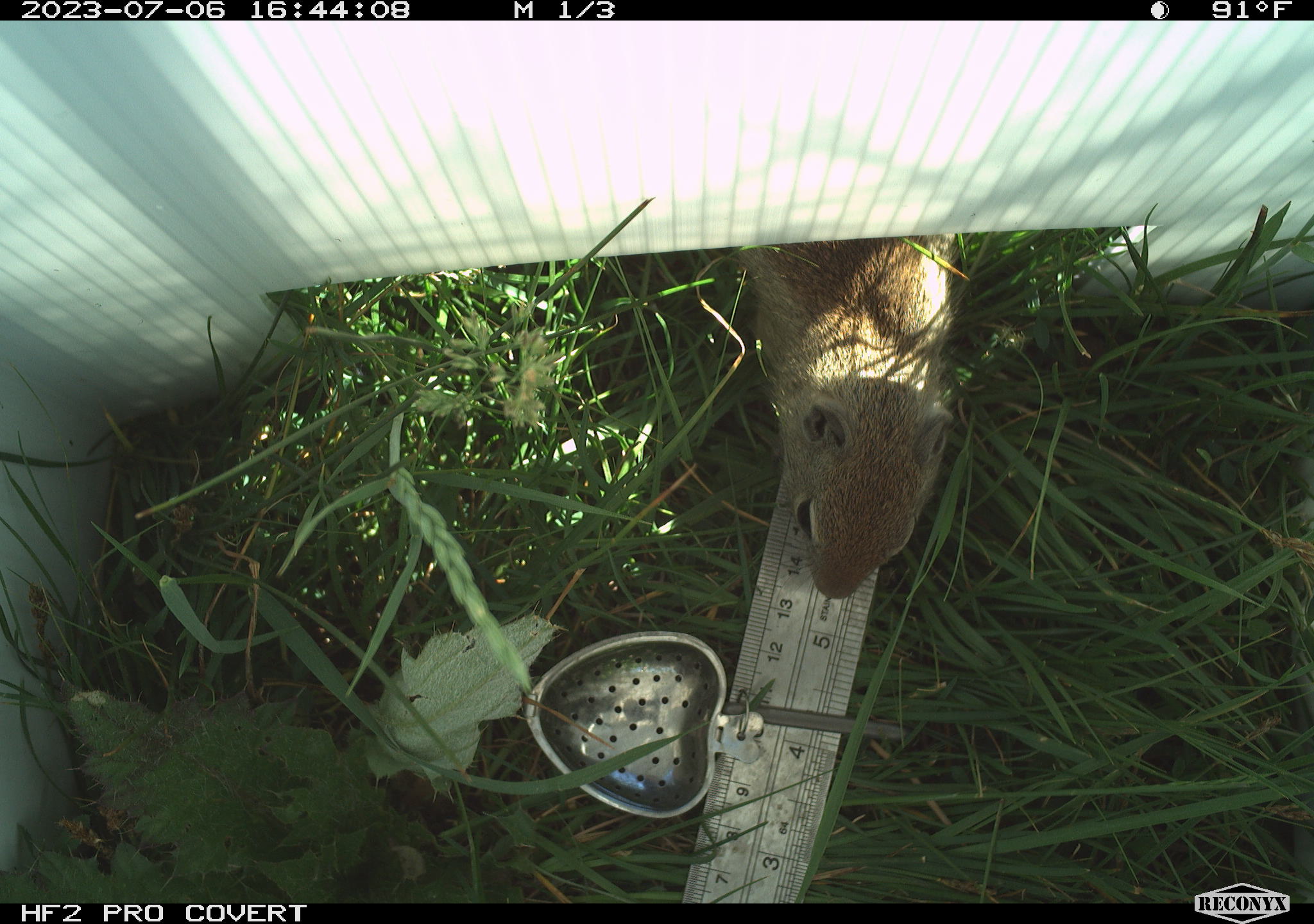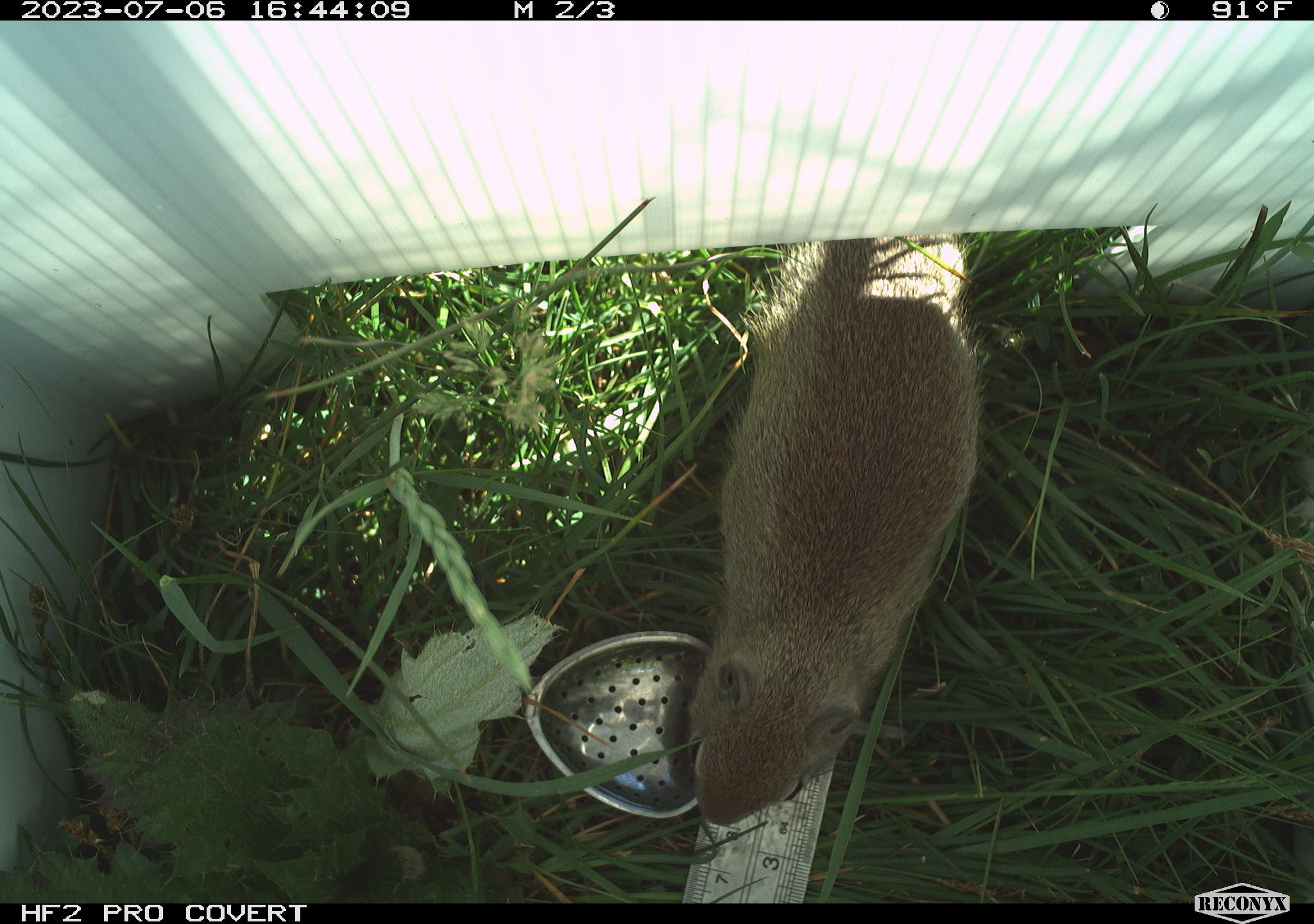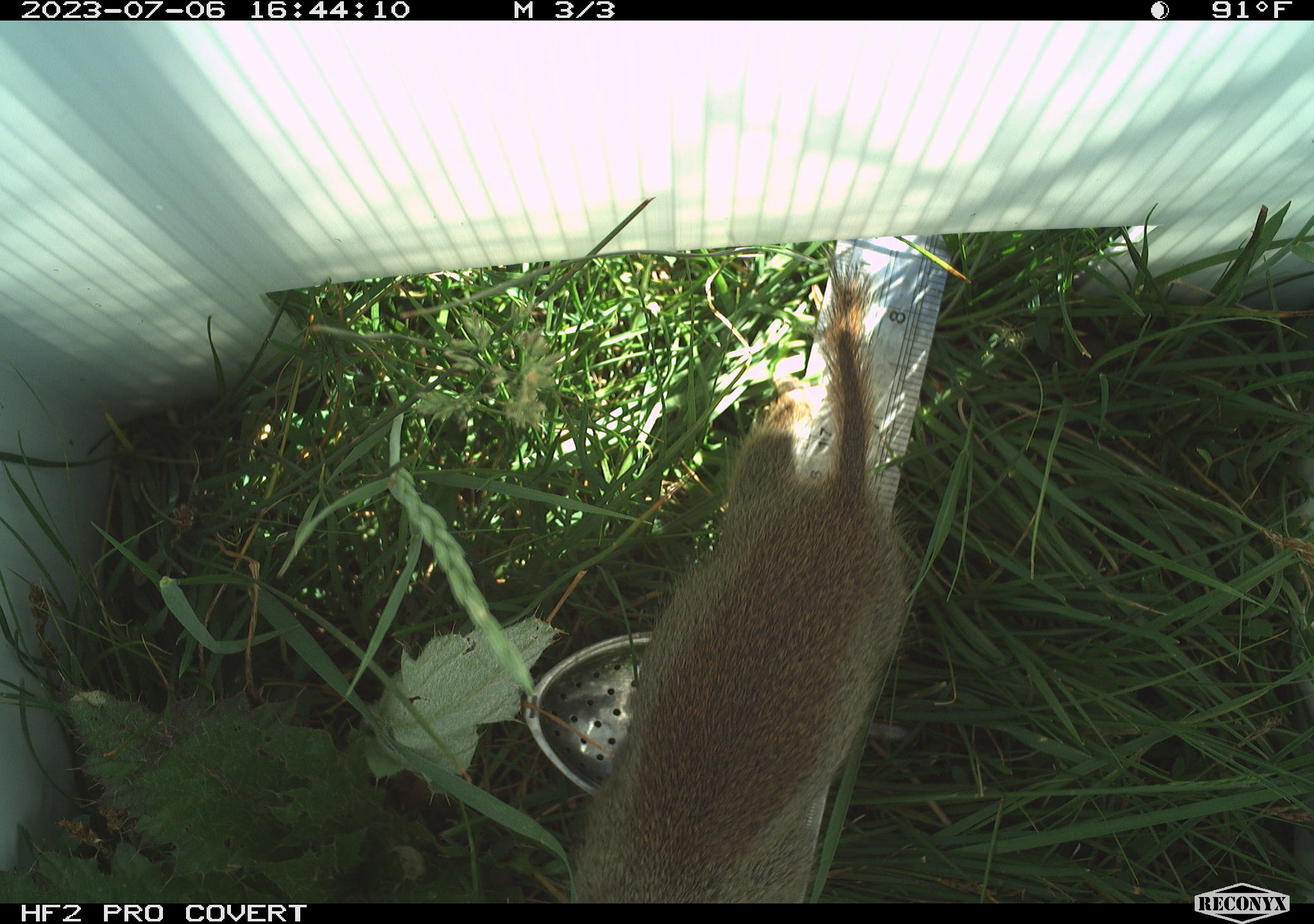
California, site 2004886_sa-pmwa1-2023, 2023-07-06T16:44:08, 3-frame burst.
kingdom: Animalia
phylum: Chordata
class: Mammalia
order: Rodentia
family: Sciuridae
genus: Urocitellus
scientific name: Urocitellus beldingi beldingi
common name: belding's ground squirrel